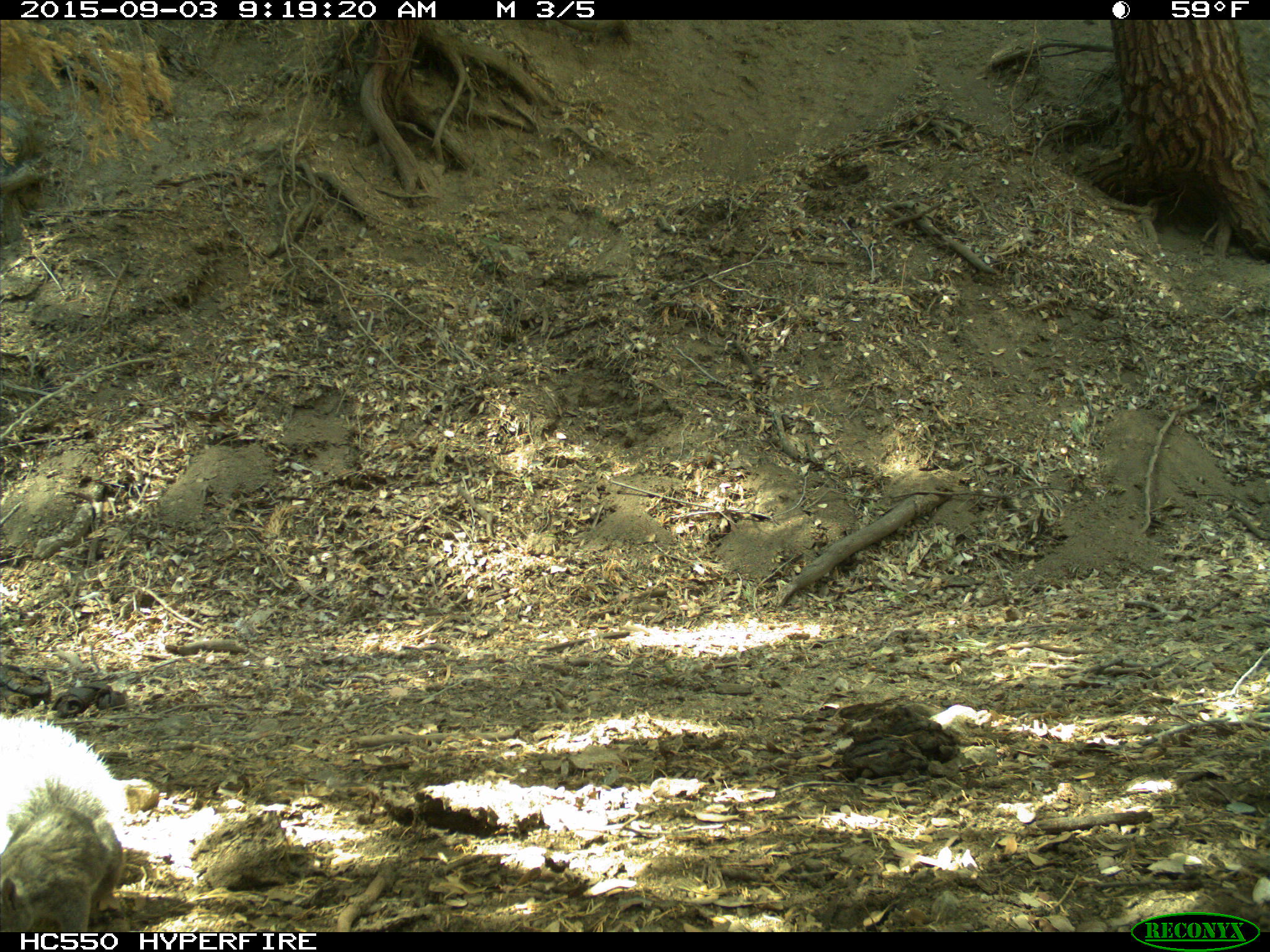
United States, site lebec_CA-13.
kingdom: Animalia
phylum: Chordata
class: Mammalia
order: Rodentia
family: Sciuridae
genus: Sciurus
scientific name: Sciurus carolinensis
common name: eastern gray squirrel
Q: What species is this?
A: Sciurus carolinensis (eastern gray squirrel).